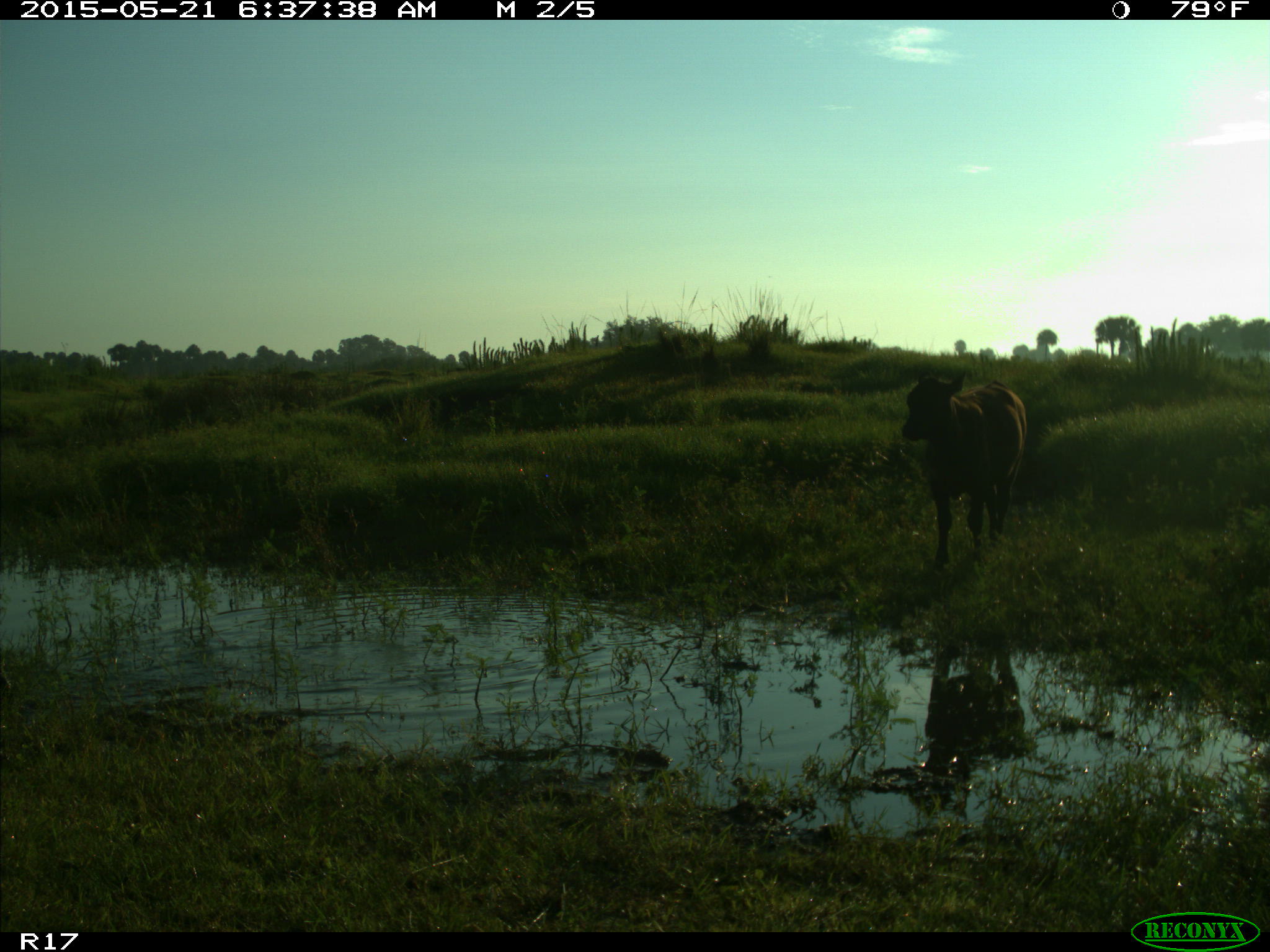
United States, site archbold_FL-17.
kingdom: Animalia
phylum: Chordata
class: Mammalia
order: Artiodactyla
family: Bovidae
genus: Bos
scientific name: Bos taurus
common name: domestic cow